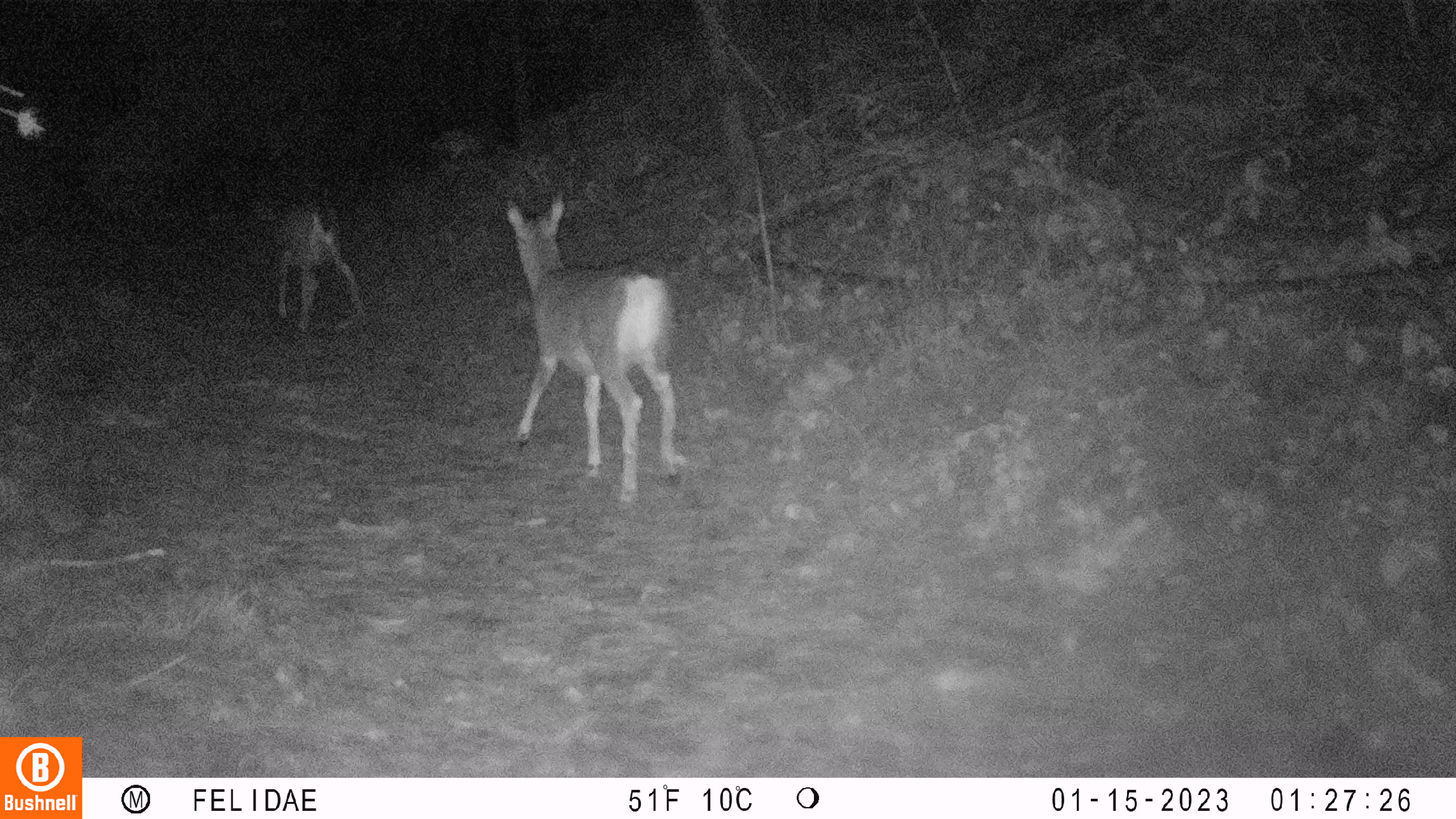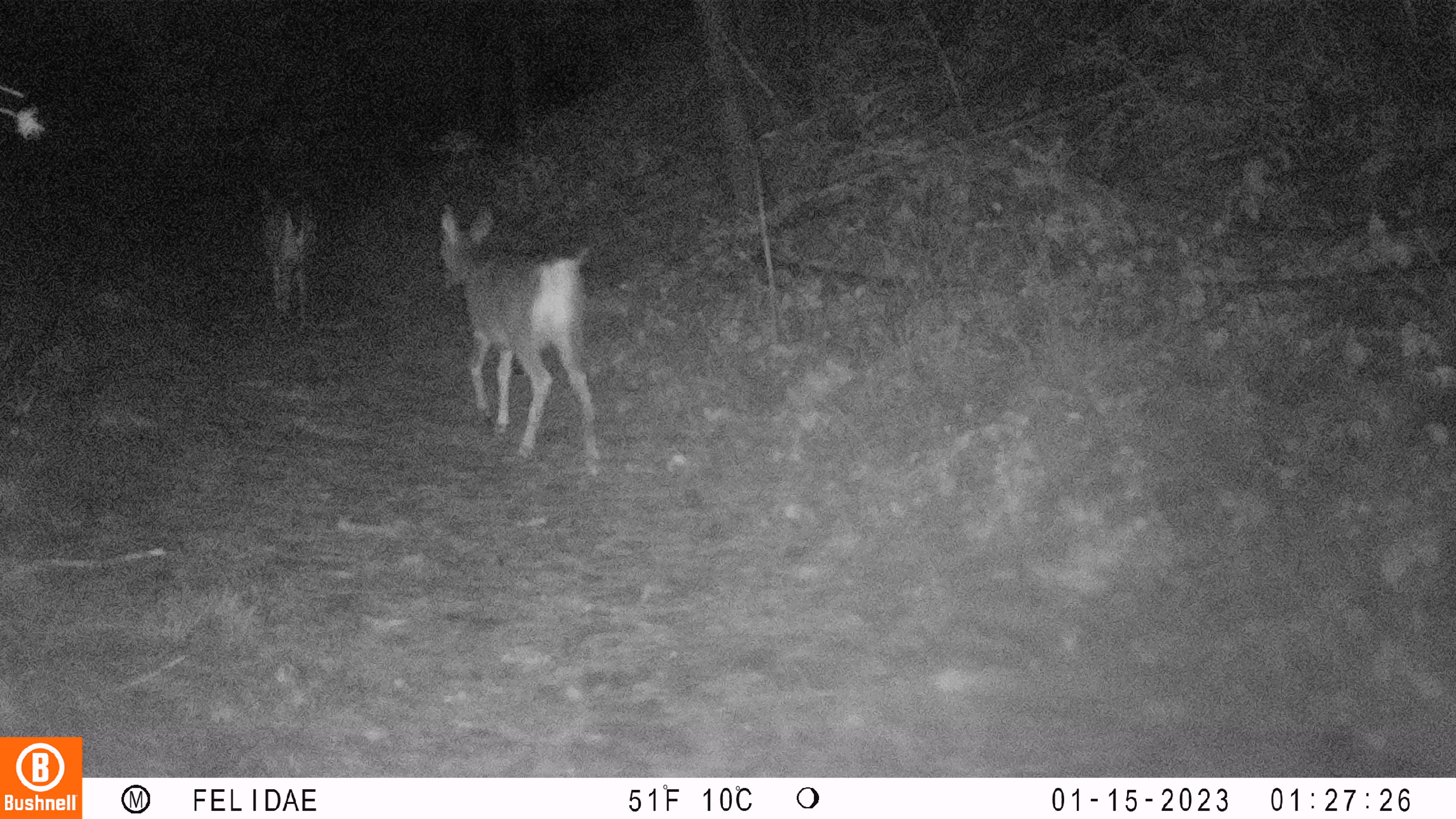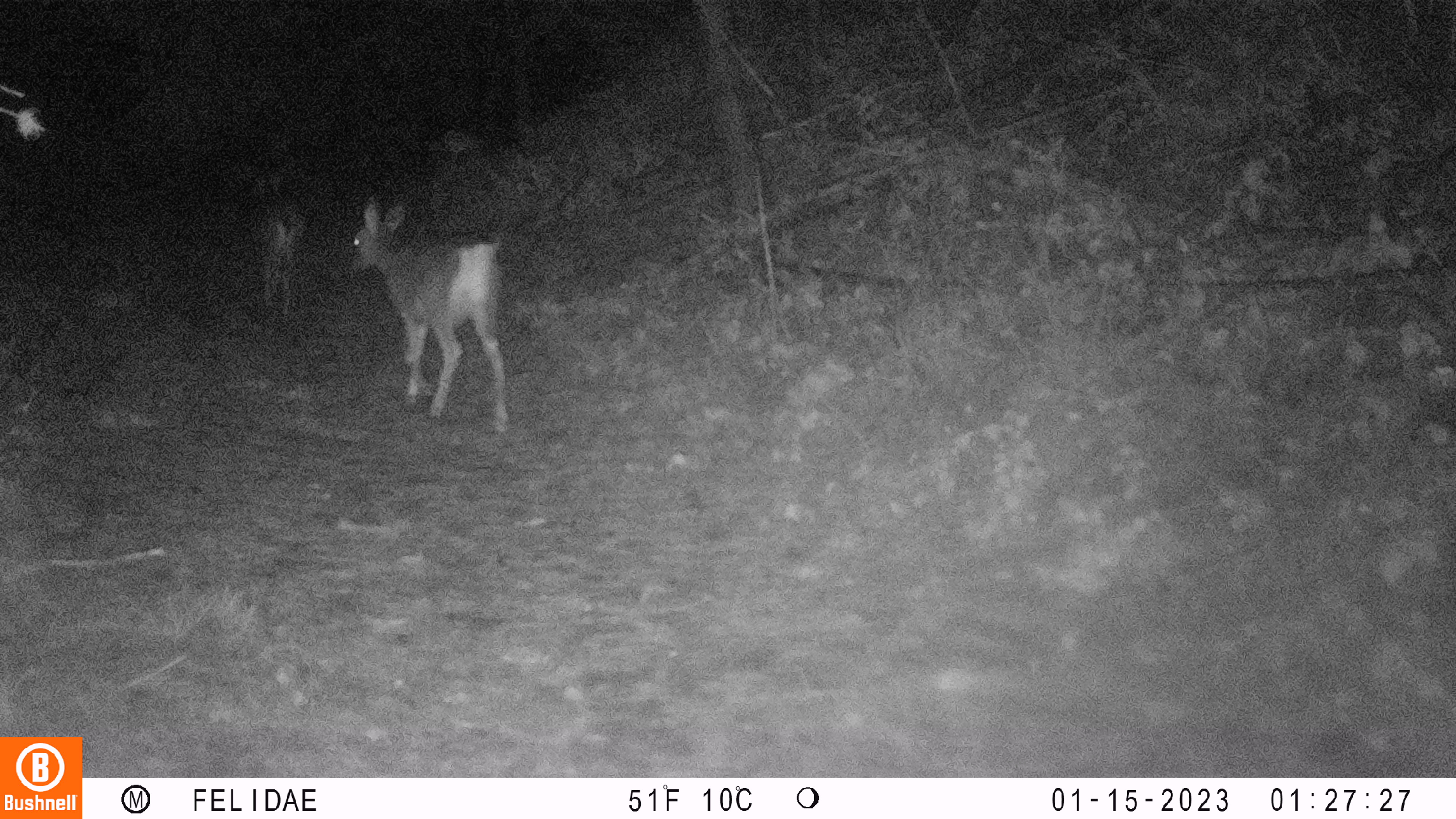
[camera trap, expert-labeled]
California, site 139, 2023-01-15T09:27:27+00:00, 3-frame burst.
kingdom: Animalia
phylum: Chordata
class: Mammalia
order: Artiodactyla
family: Cervidae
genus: Odocoileus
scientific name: Odocoileus hemionus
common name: mule deer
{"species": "mule deer (Odocoileus hemionus)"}